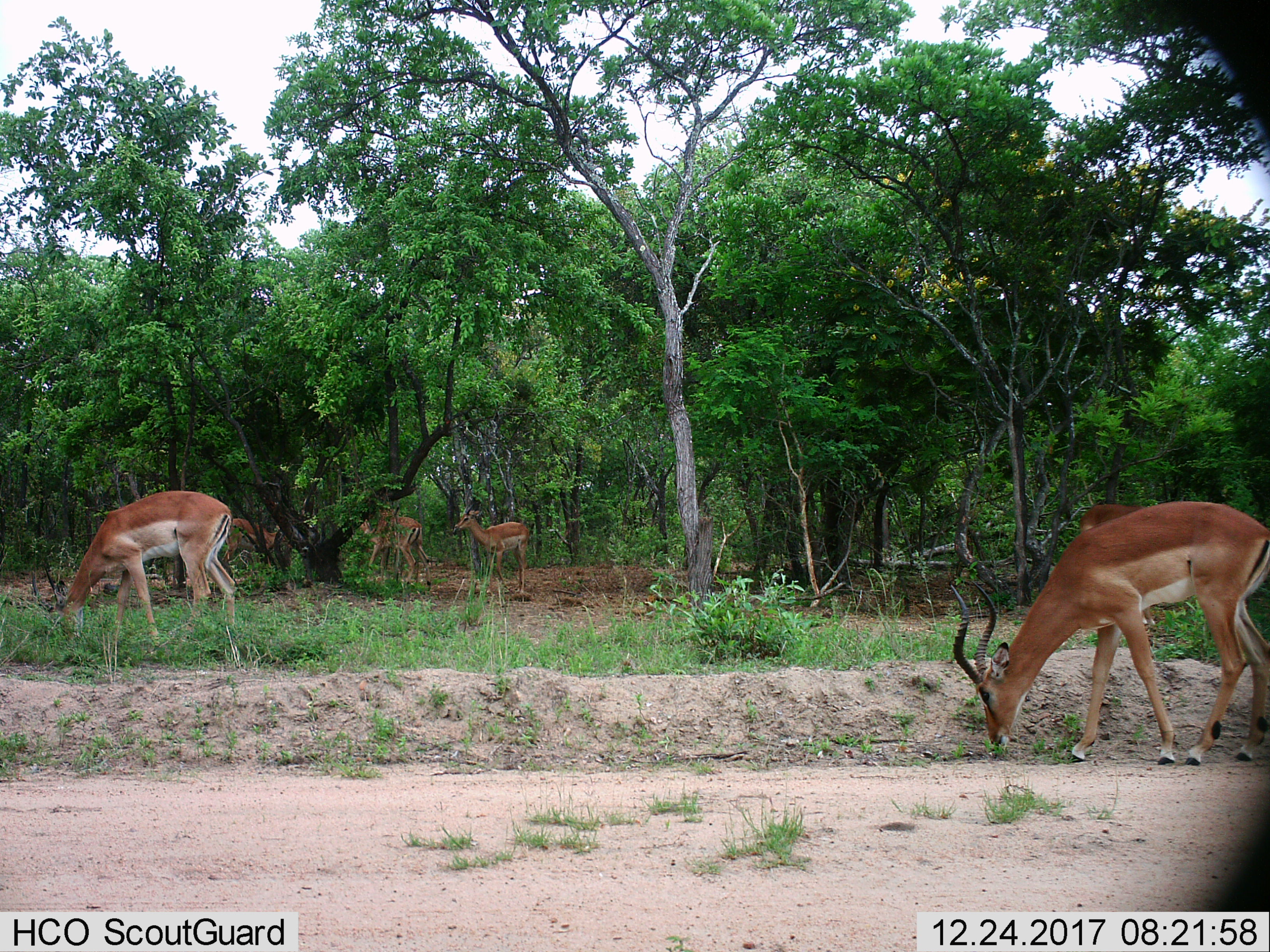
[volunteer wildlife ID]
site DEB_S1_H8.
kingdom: Animalia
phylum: Chordata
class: Mammalia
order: Artiodactyla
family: Bovidae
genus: Aepyceros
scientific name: Aepyceros melampus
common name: impala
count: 6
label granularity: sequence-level